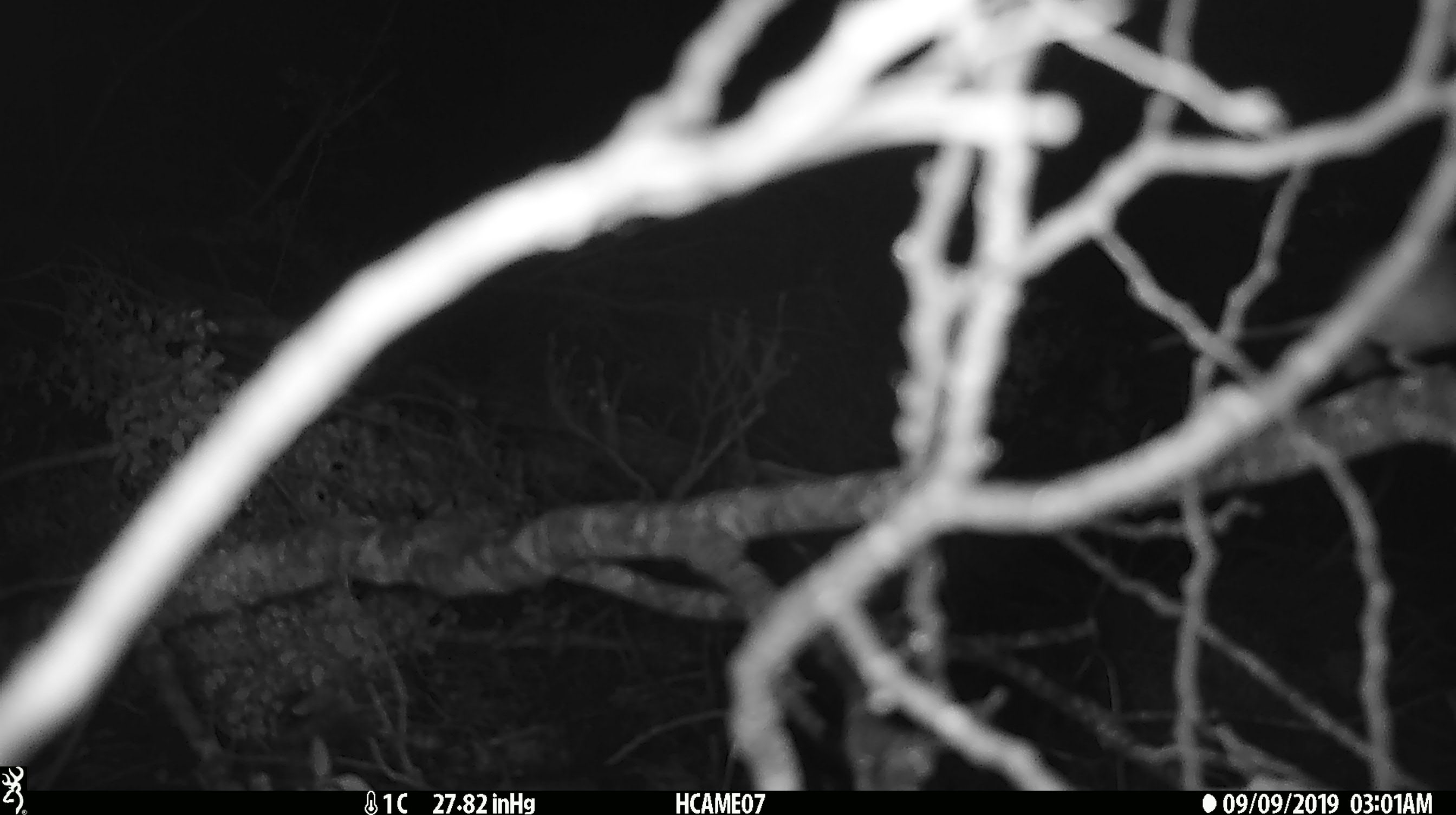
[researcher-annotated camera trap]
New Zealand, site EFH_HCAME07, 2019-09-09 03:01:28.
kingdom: Animalia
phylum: Chordata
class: Mammalia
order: Rodentia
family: Muridae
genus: Mus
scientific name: Mus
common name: mouse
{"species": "mouse (Mus)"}